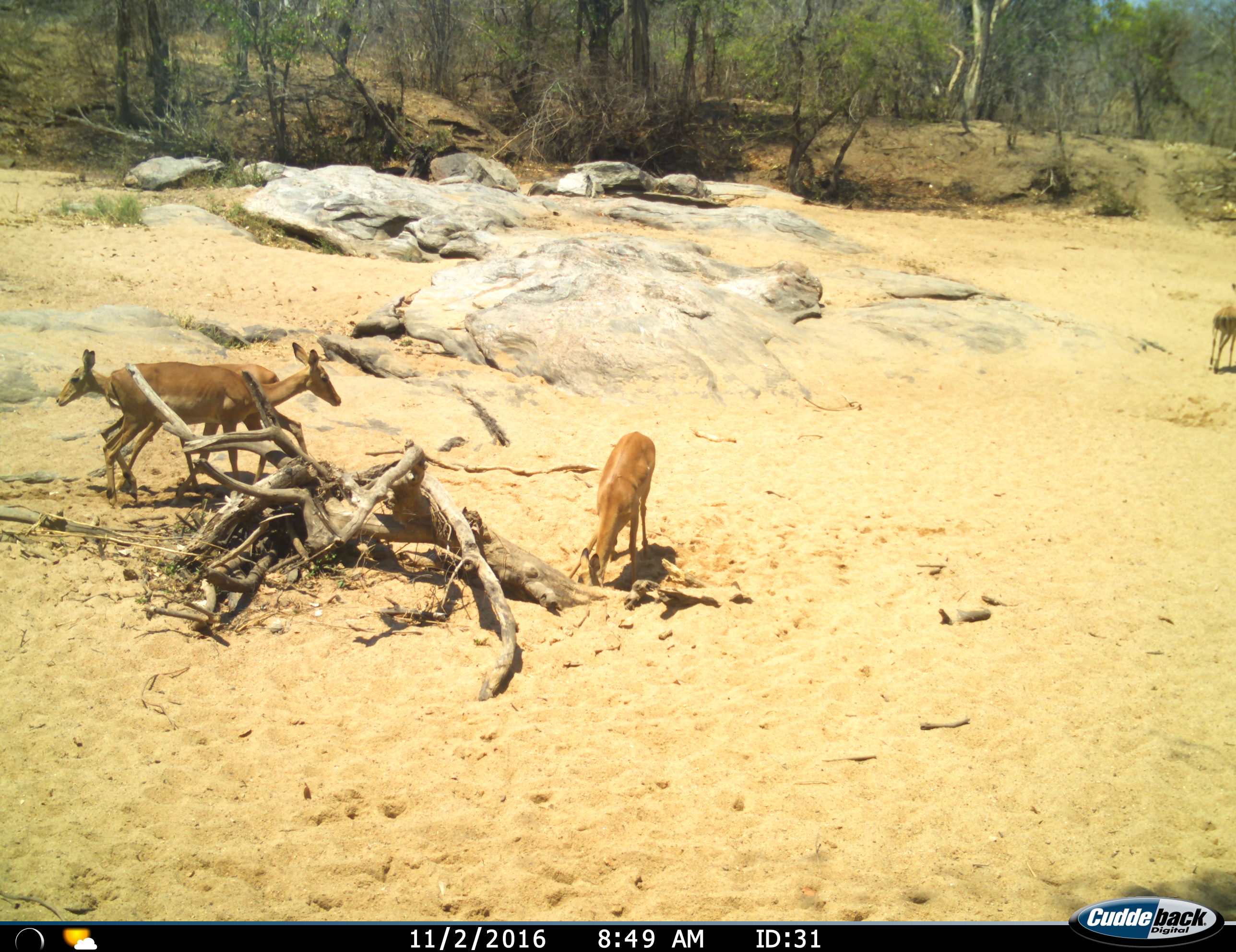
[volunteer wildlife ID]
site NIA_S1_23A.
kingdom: Animalia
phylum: Chordata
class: Mammalia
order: Artiodactyla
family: Bovidae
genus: Aepyceros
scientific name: Aepyceros melampus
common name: impala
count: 4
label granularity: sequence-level